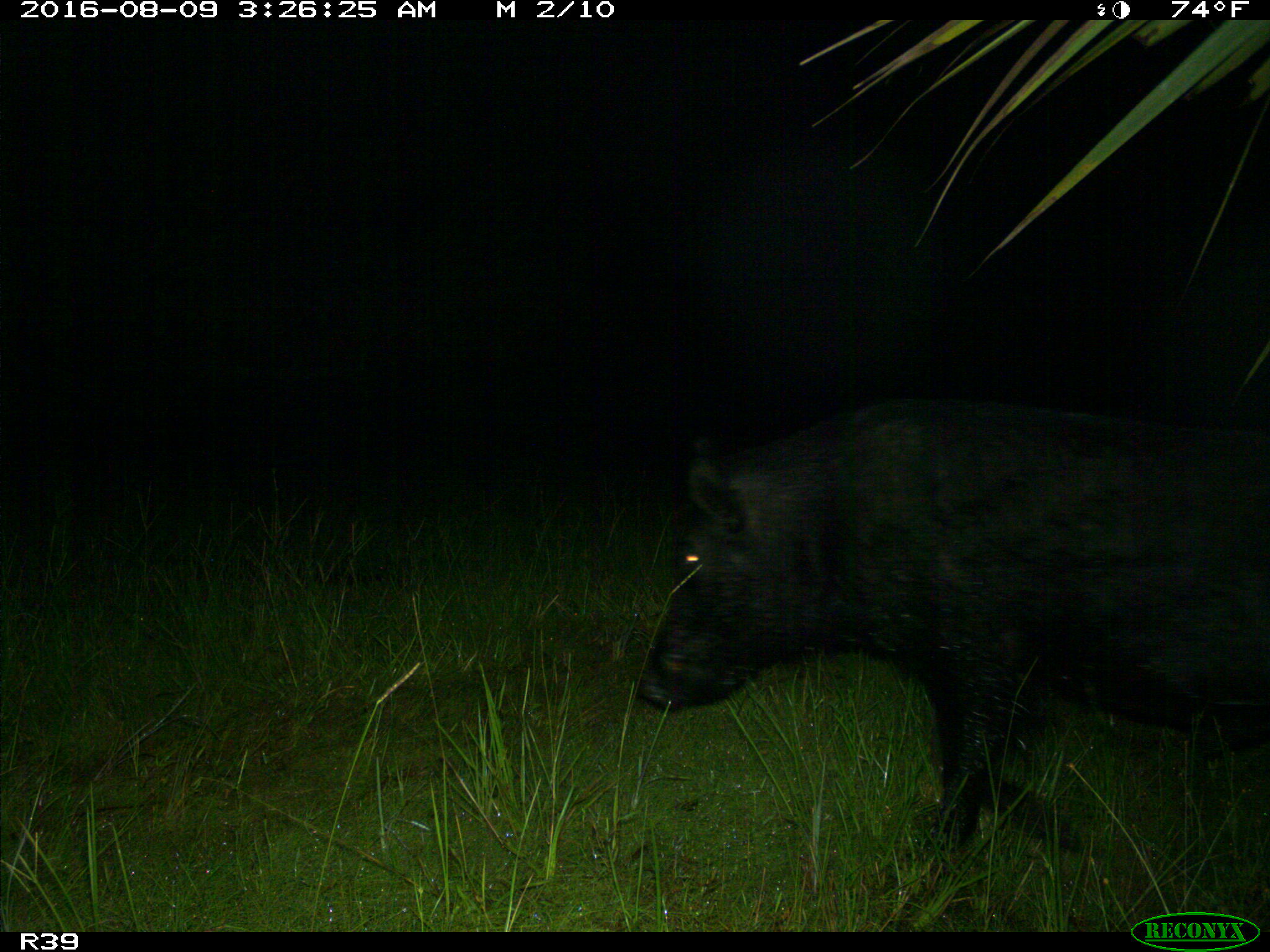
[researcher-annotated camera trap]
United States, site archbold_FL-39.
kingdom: Animalia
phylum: Chordata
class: Mammalia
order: Artiodactyla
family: Suidae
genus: Sus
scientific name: Sus scrofa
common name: wild boar